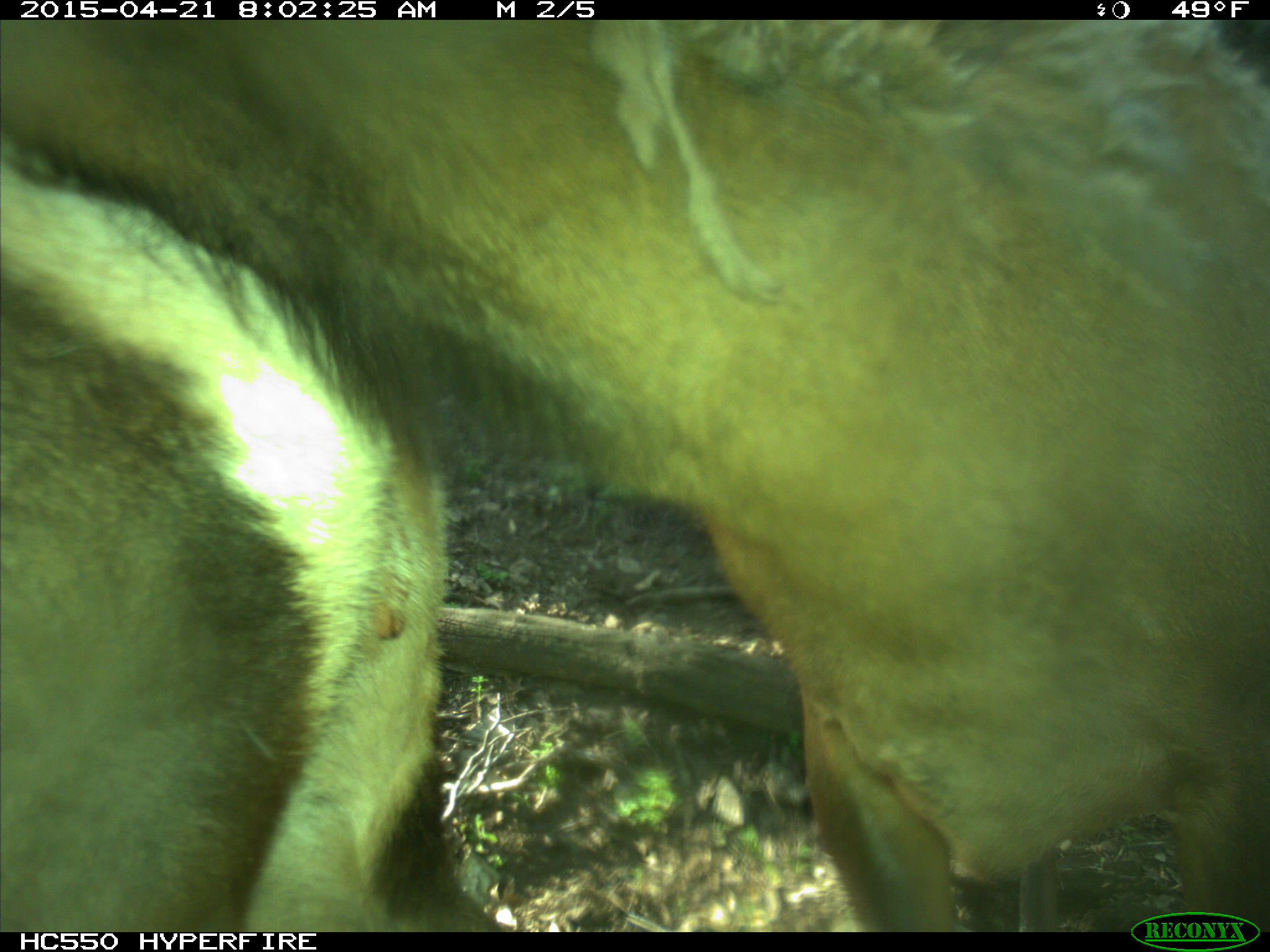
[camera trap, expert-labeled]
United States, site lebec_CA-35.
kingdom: Animalia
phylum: Chordata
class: Mammalia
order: Artiodactyla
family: Cervidae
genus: Cervus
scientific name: Cervus canadensis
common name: elk